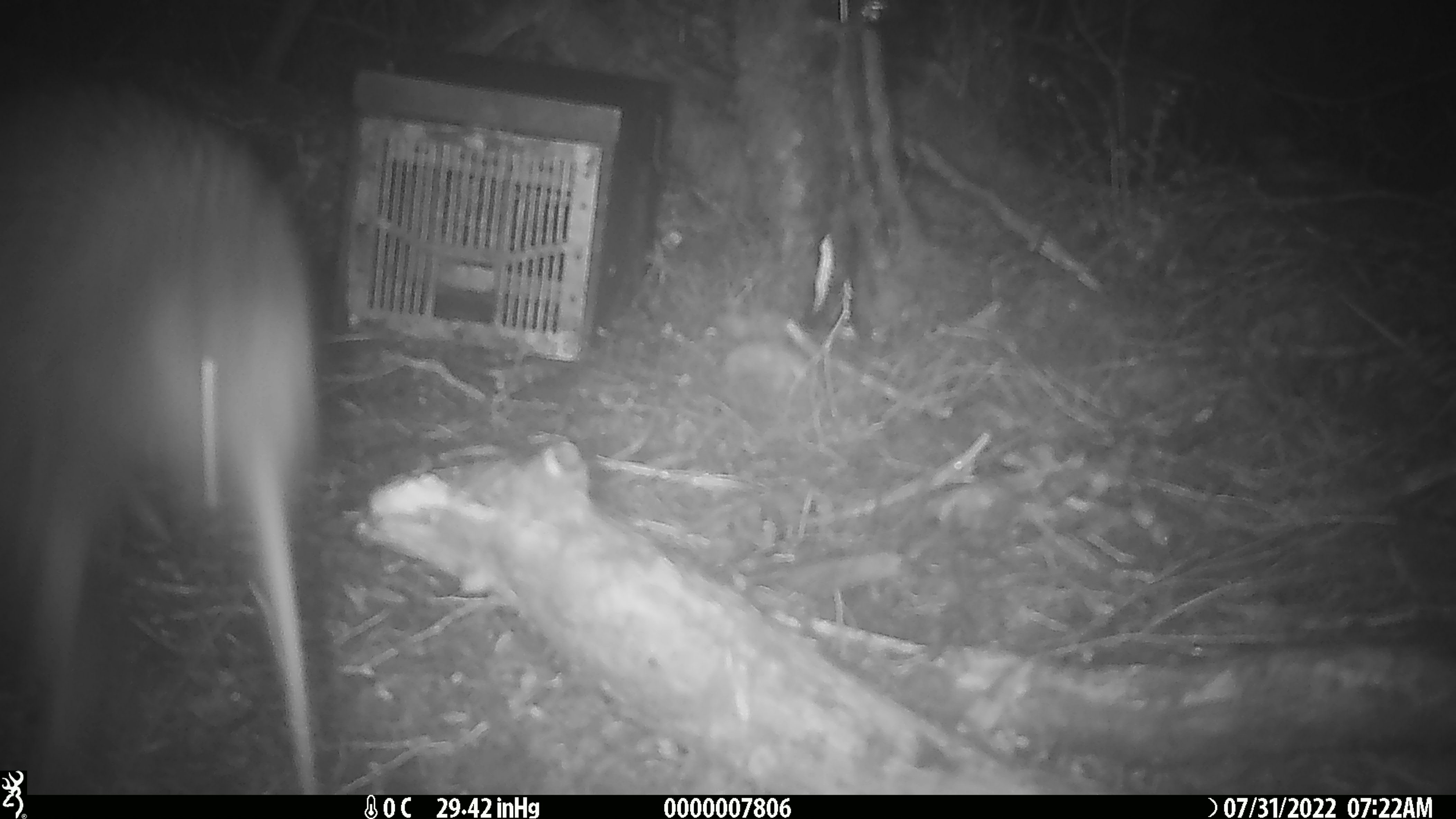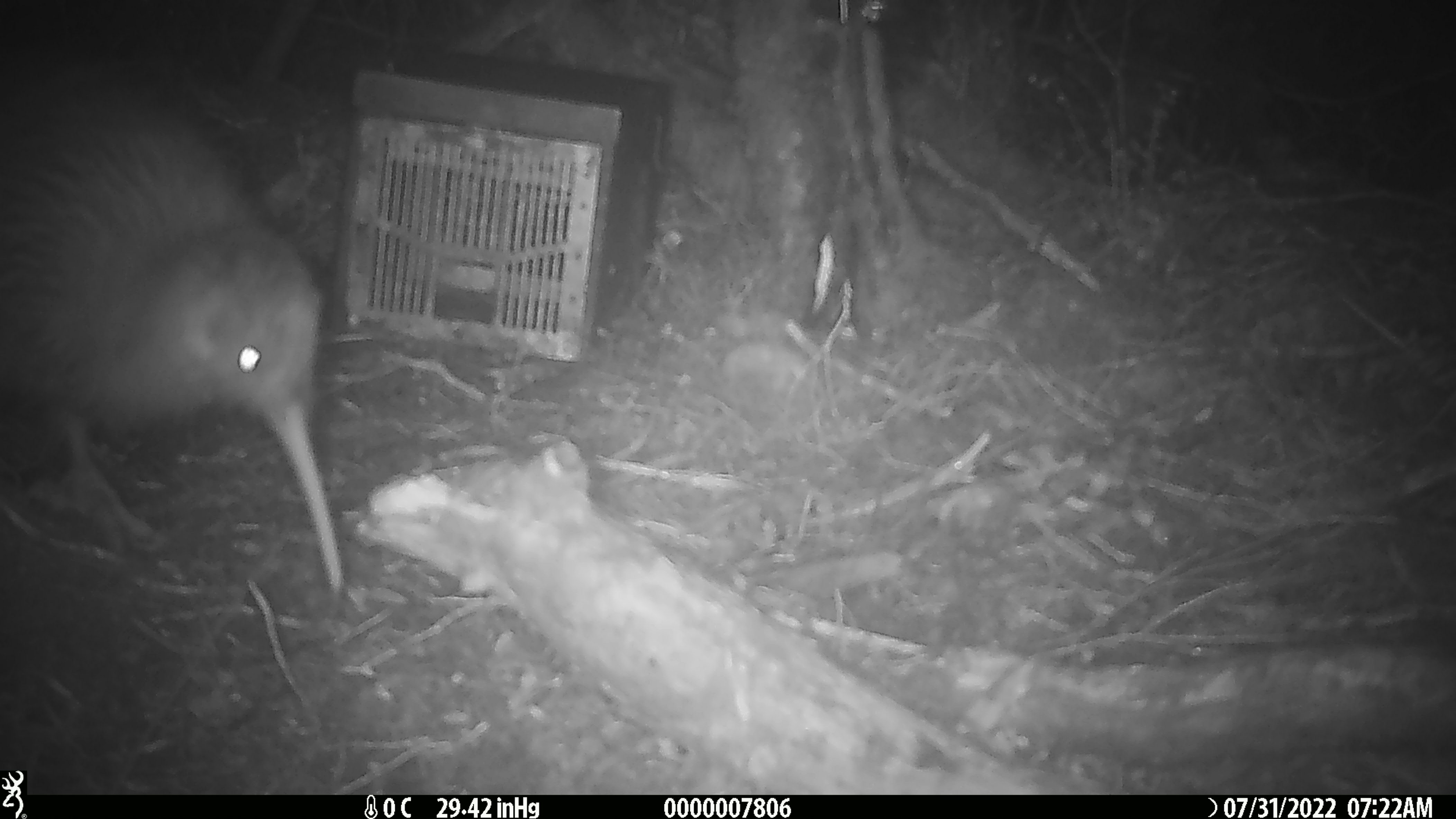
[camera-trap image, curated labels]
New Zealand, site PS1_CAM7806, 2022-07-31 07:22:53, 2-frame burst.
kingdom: Animalia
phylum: Chordata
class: Aves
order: Apterygiformes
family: Apterygidae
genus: Apteryx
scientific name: Apteryx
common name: kiwi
Kiwi (Apteryx).